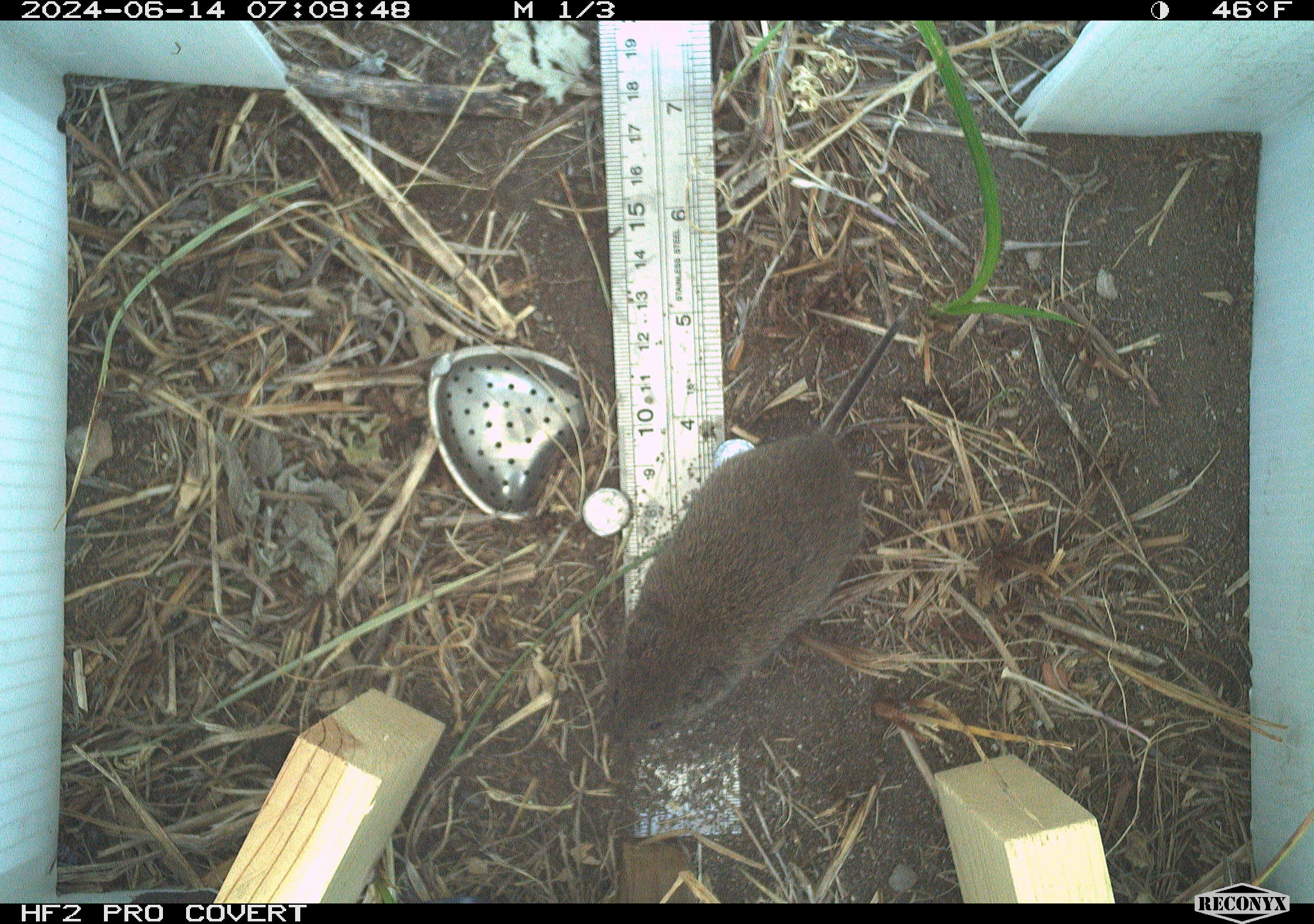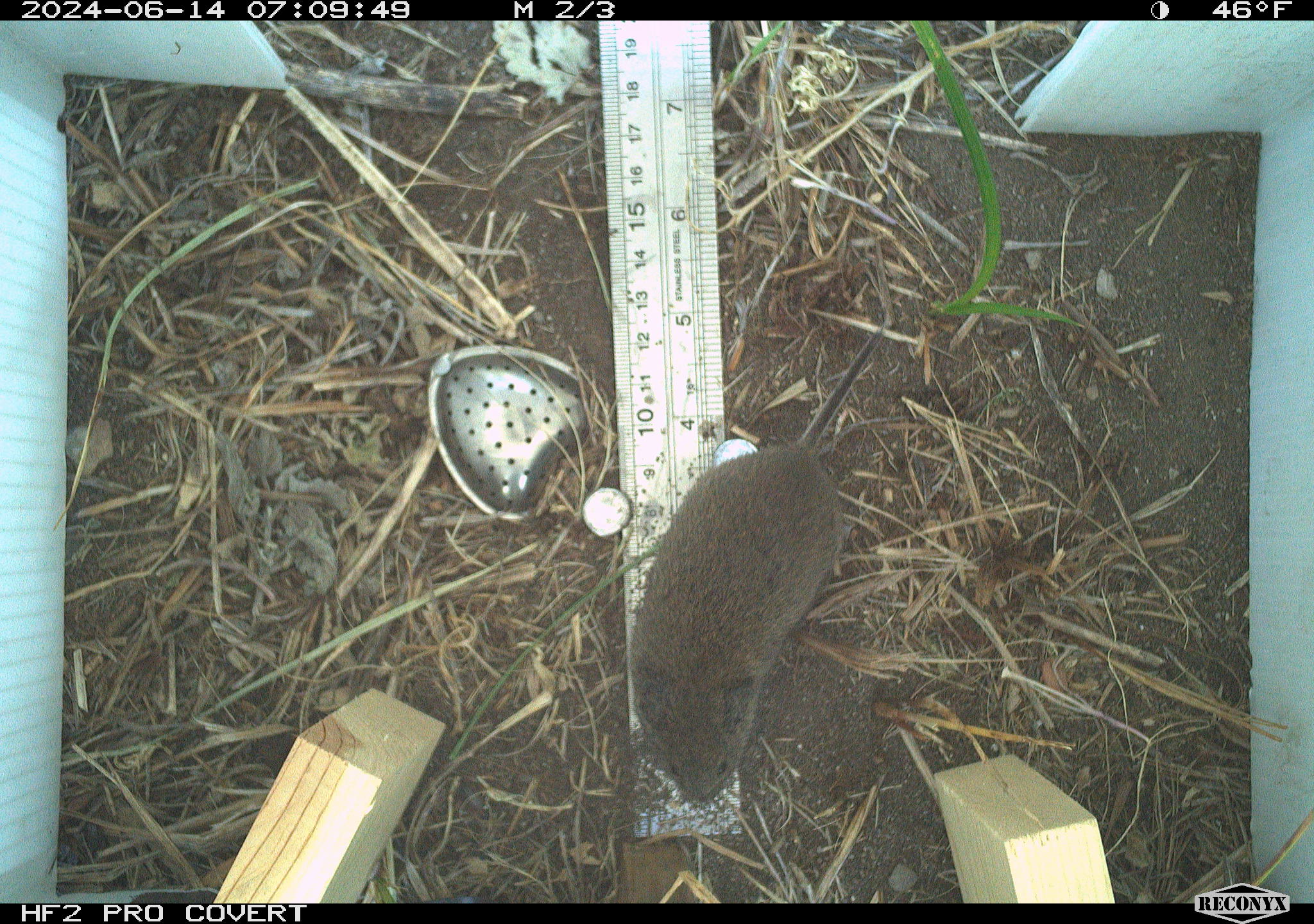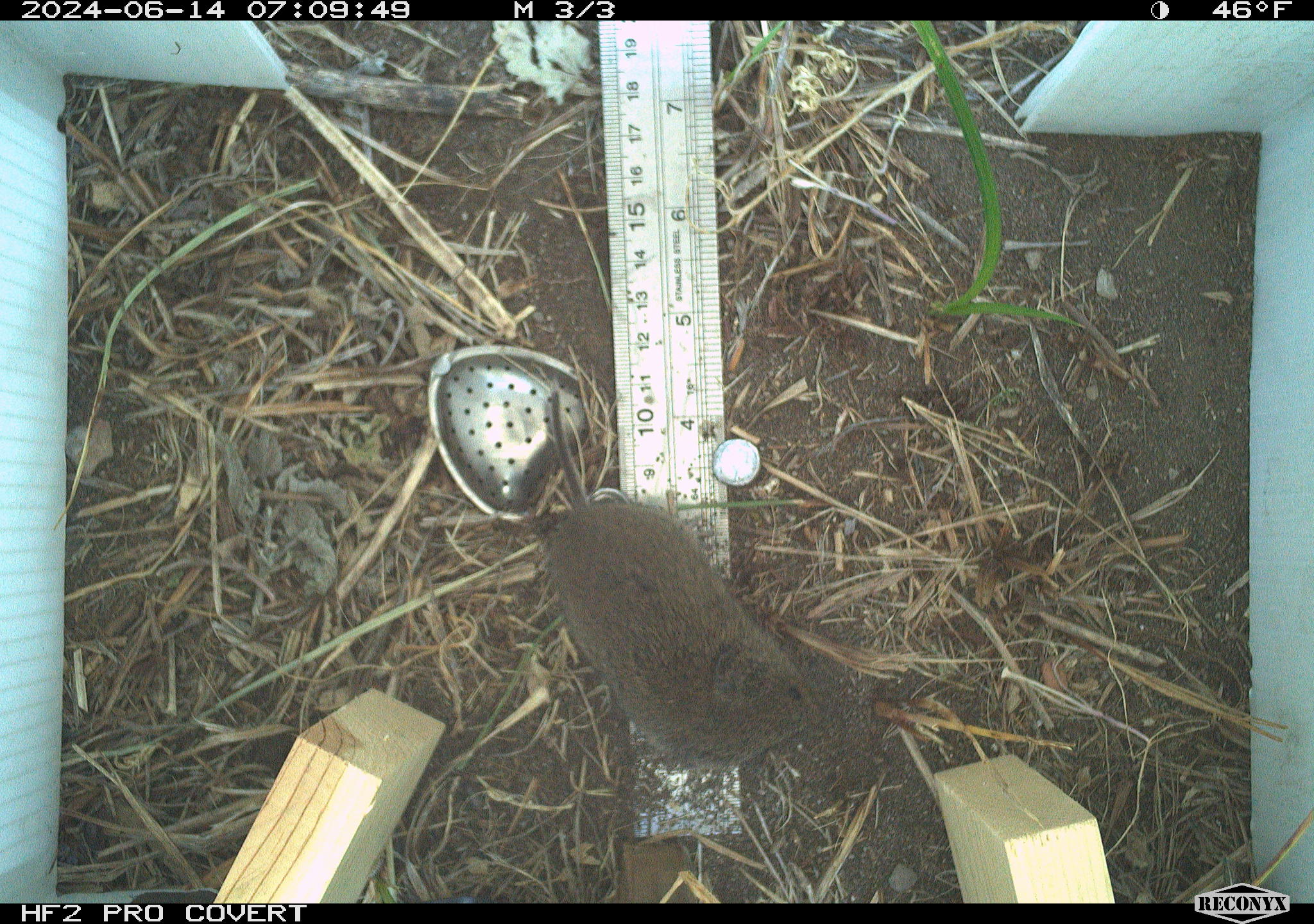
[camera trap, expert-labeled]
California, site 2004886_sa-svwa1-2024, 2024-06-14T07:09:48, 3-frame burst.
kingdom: Animalia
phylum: Chordata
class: Mammalia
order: Rodentia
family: Cricetidae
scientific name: Arvicolinae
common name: voles, lemmings, and muskrats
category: arvicolinae subfamily